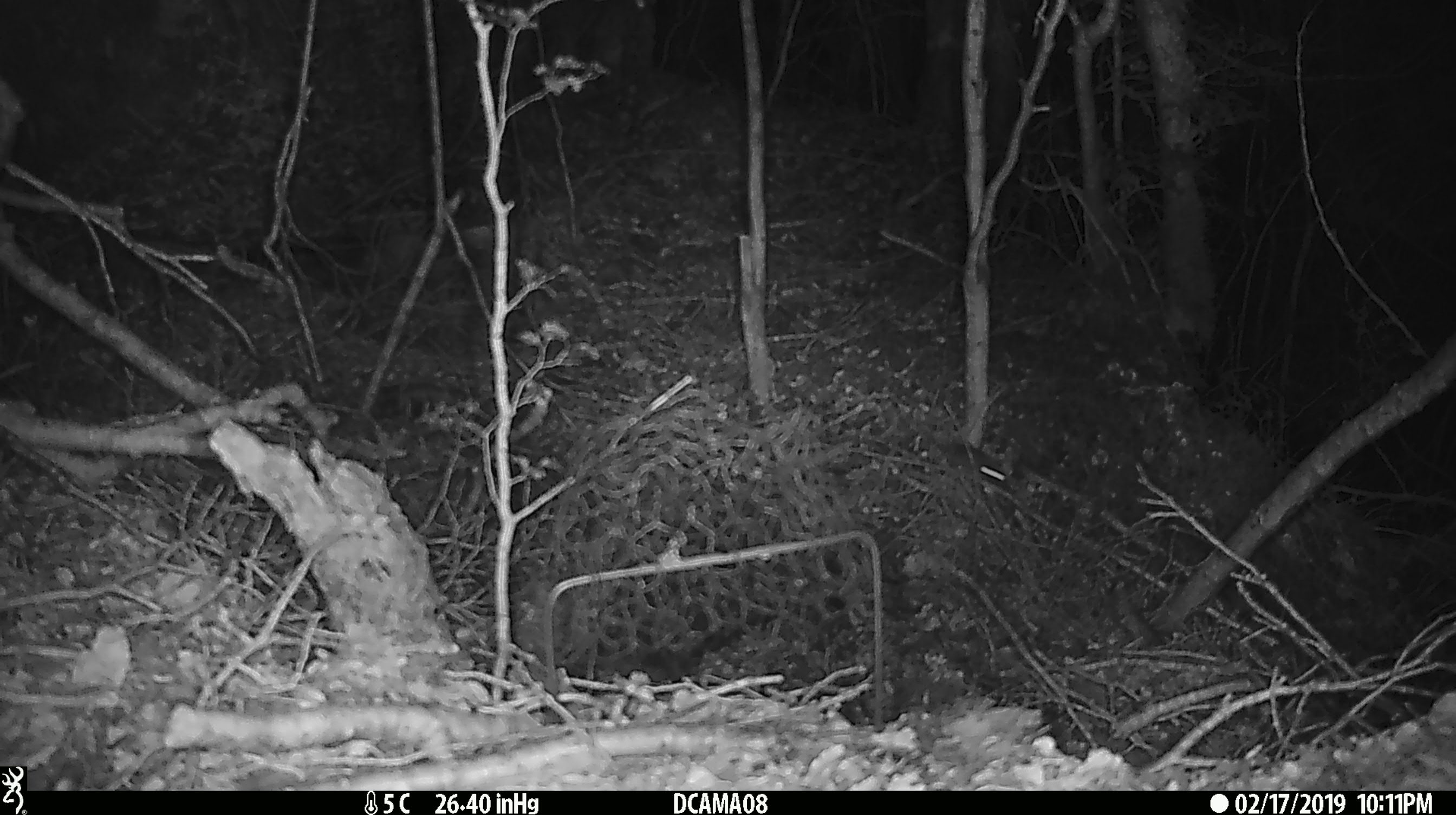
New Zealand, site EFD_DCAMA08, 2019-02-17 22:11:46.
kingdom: Animalia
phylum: Chordata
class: Mammalia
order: Rodentia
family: Muridae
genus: Mus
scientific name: Mus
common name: mouse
Mouse (Mus).